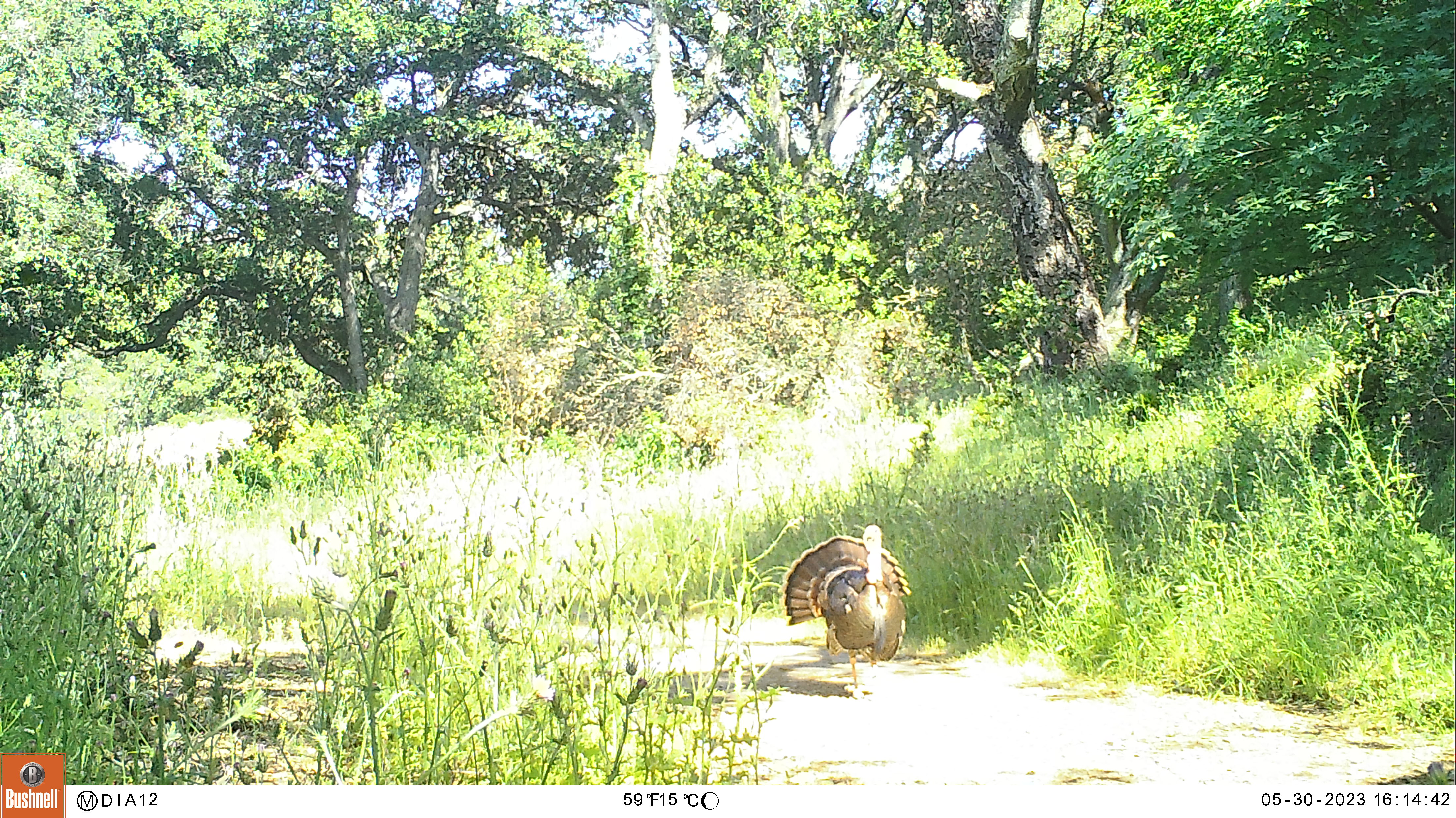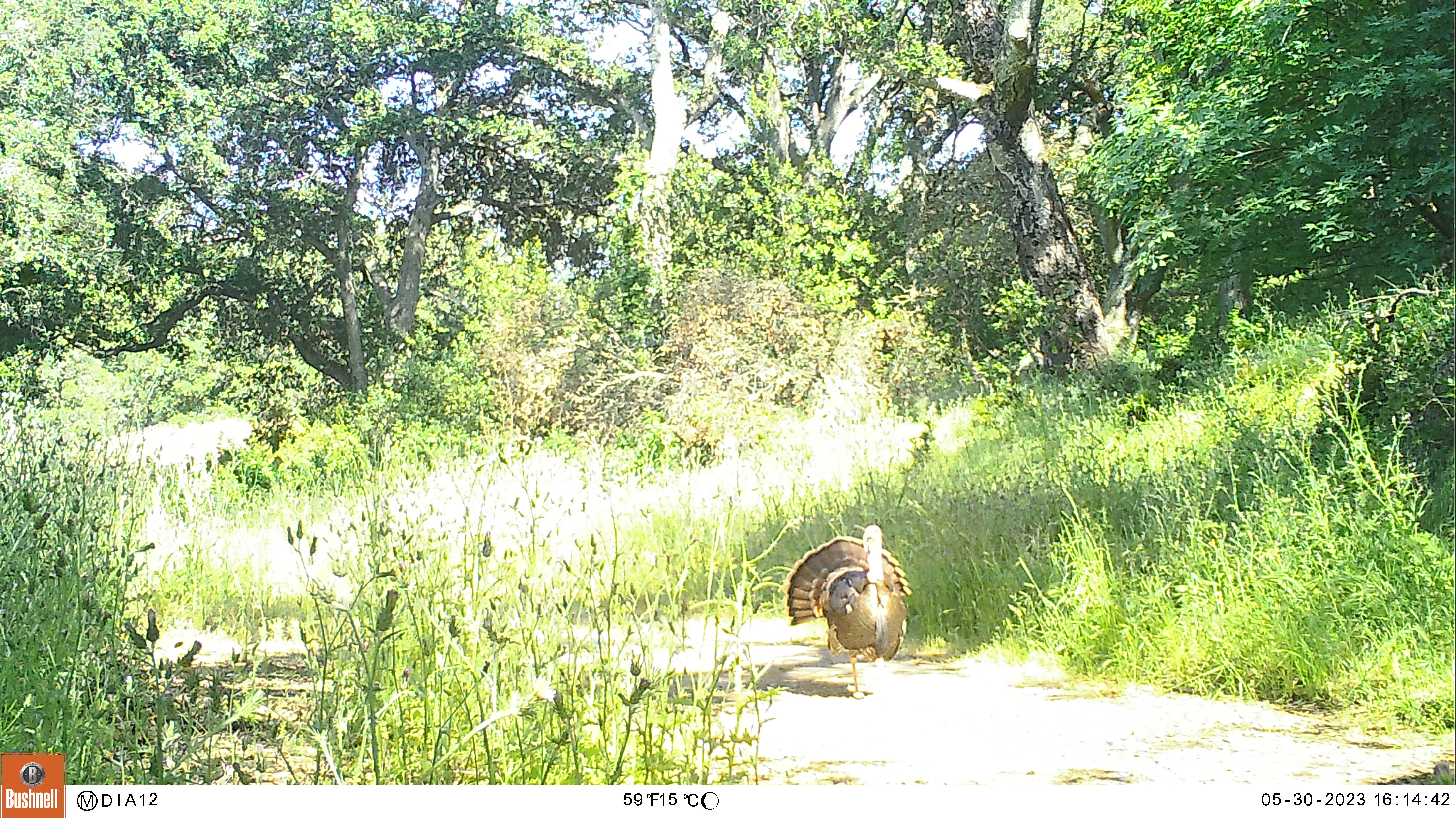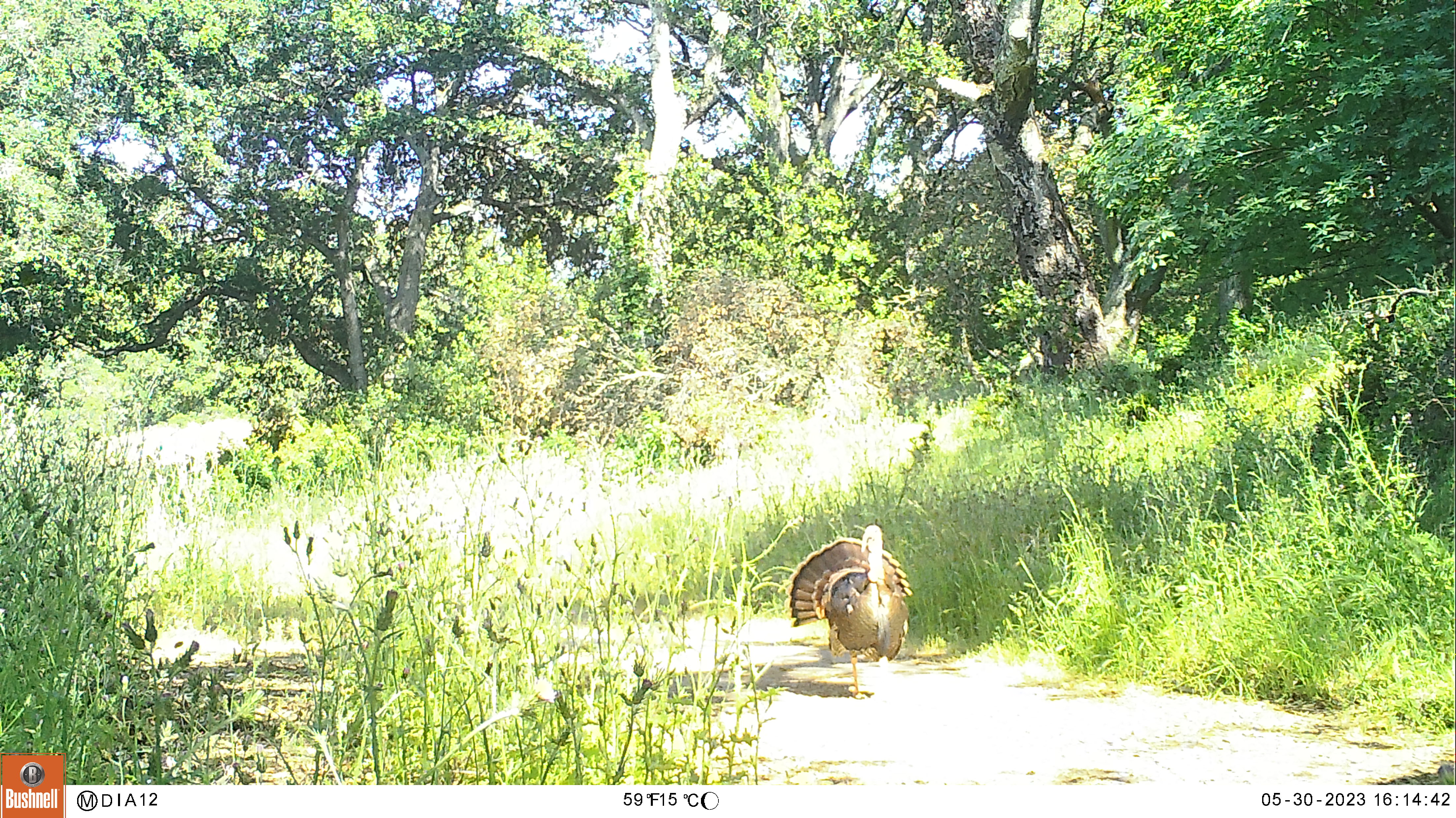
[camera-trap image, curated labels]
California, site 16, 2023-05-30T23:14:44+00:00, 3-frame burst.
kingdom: Animalia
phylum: Chordata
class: Aves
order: Galliformes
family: Phasianidae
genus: Meleagris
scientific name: Meleagris gallopavo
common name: turkey